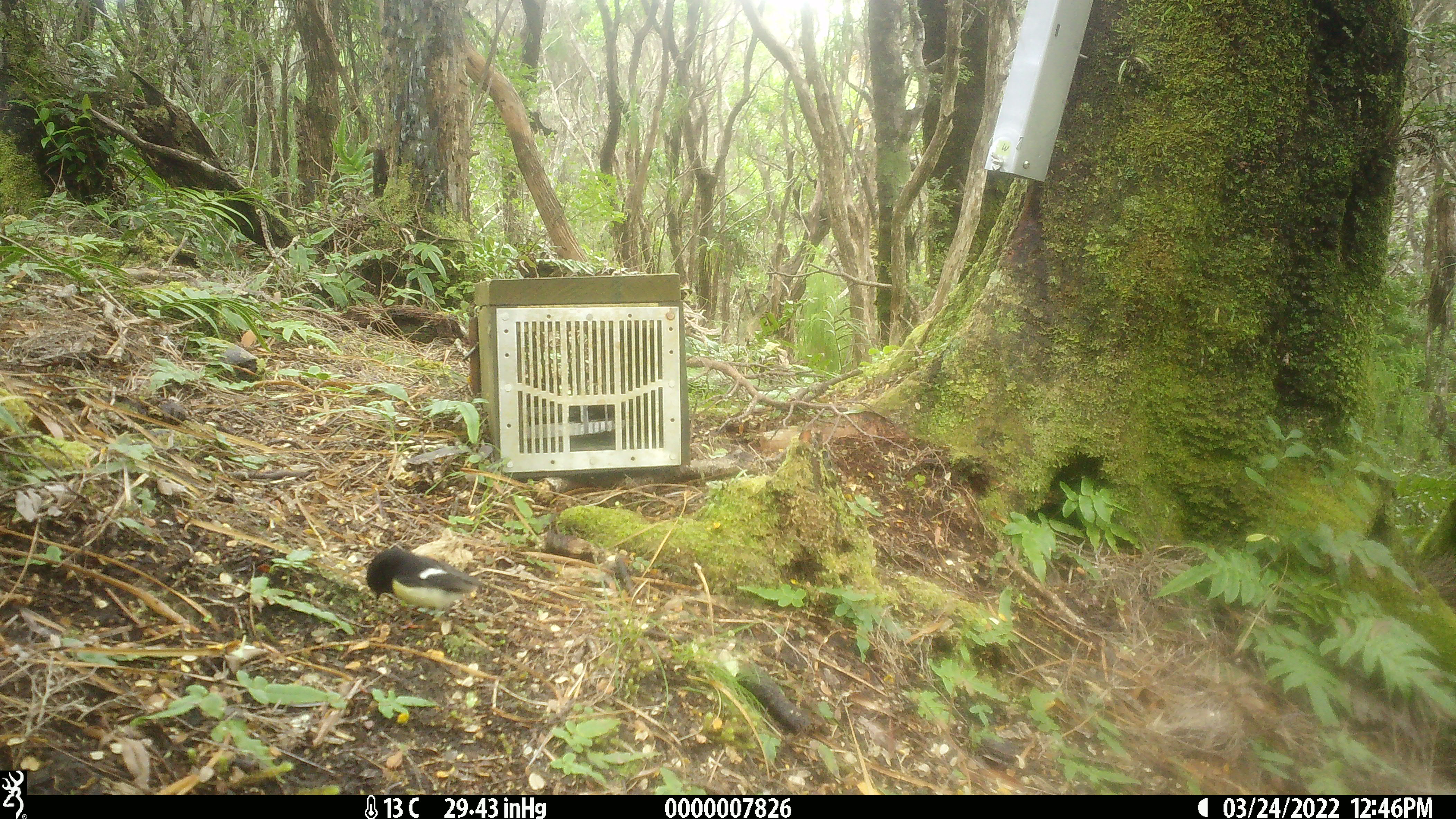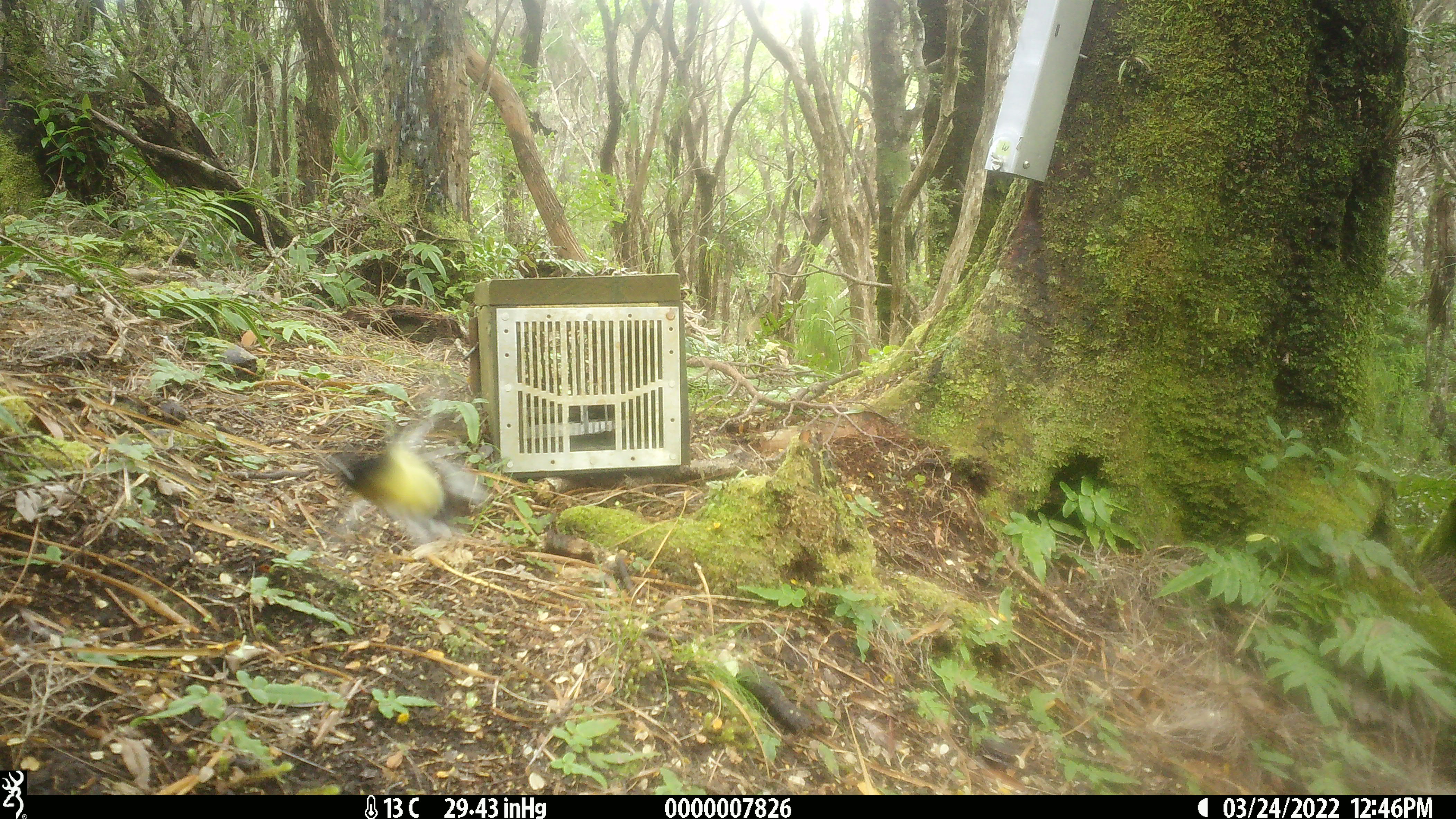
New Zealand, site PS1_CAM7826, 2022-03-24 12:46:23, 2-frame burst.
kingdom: Animalia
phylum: Chordata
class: Aves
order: Passeriformes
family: Petroicidae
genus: Petroica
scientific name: Petroica macrocephala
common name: tomtit